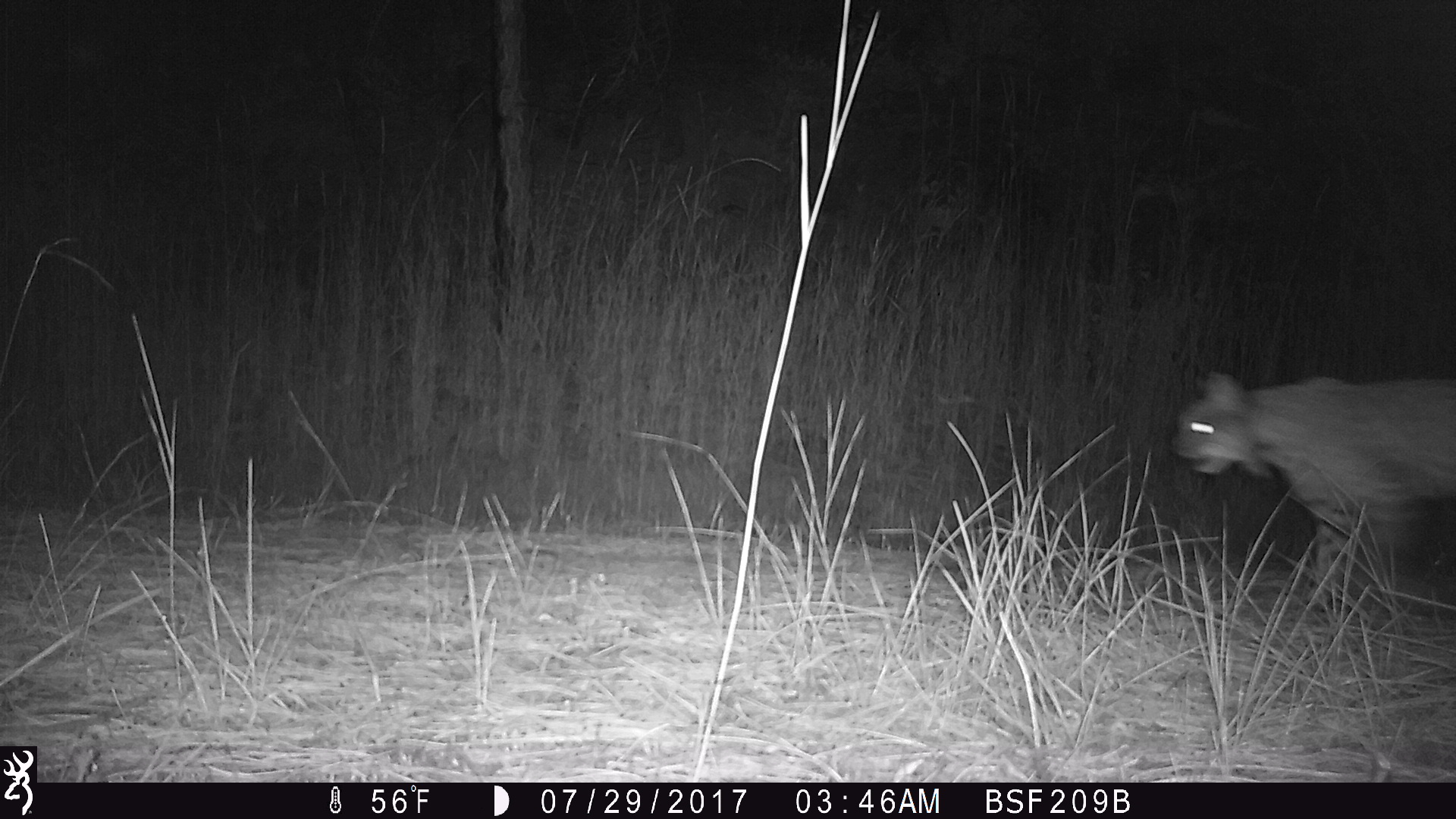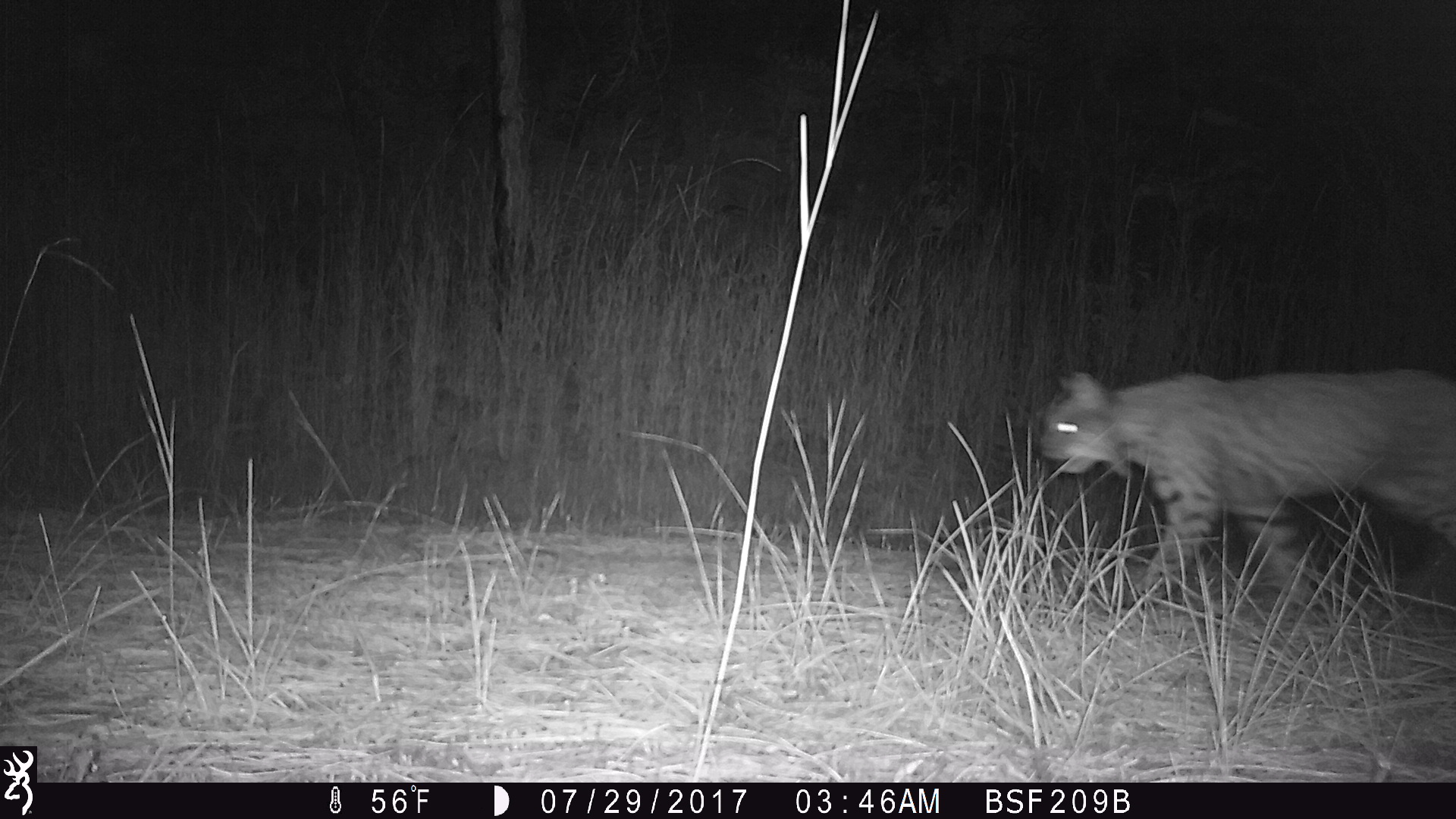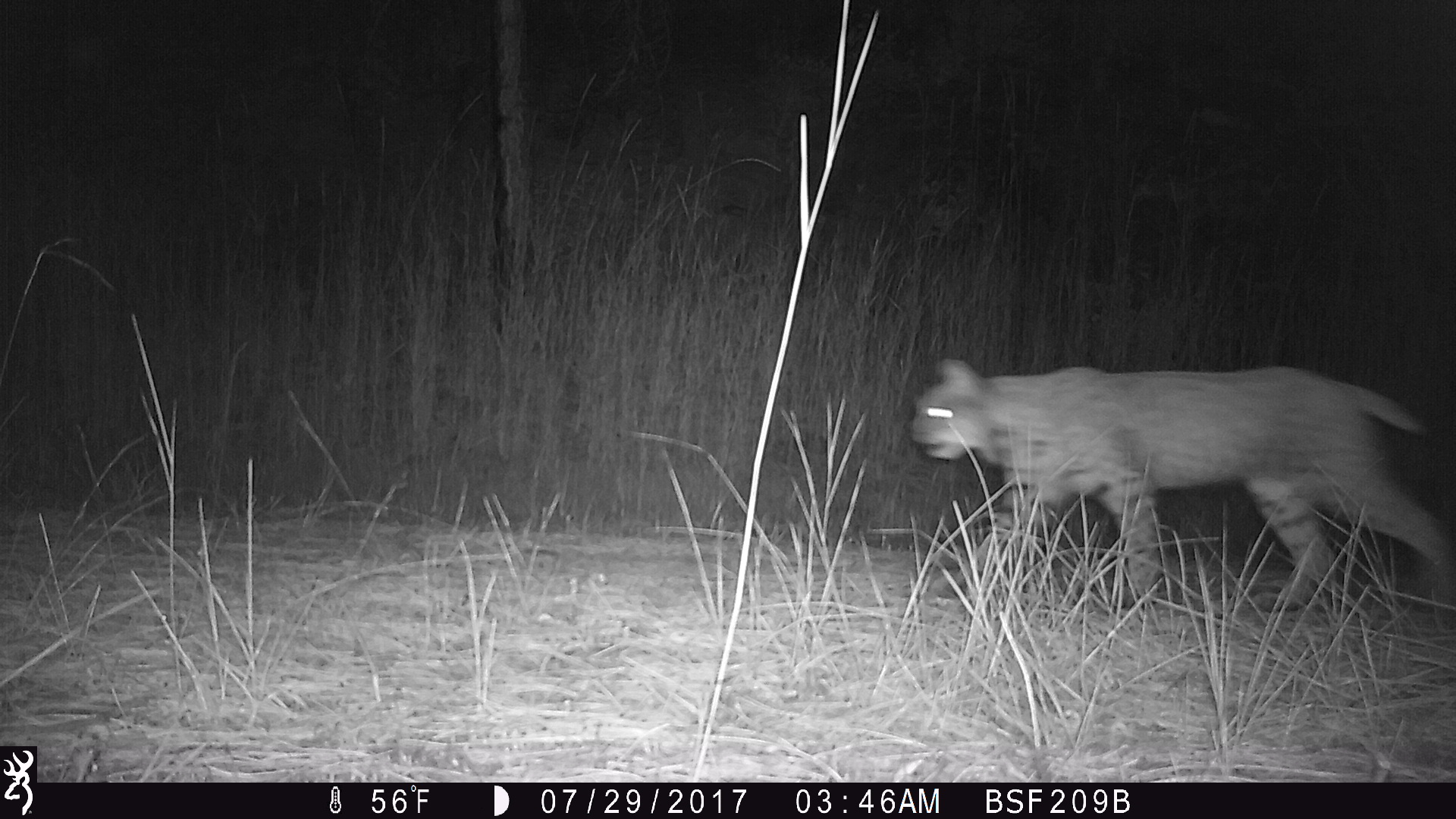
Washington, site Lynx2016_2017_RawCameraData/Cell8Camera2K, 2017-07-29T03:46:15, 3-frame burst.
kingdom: Animalia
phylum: Chordata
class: Mammalia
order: Carnivora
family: Felidae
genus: Lynx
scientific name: Lynx rufus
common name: bobcat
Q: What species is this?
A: Lynx rufus (bobcat).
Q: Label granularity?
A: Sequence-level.